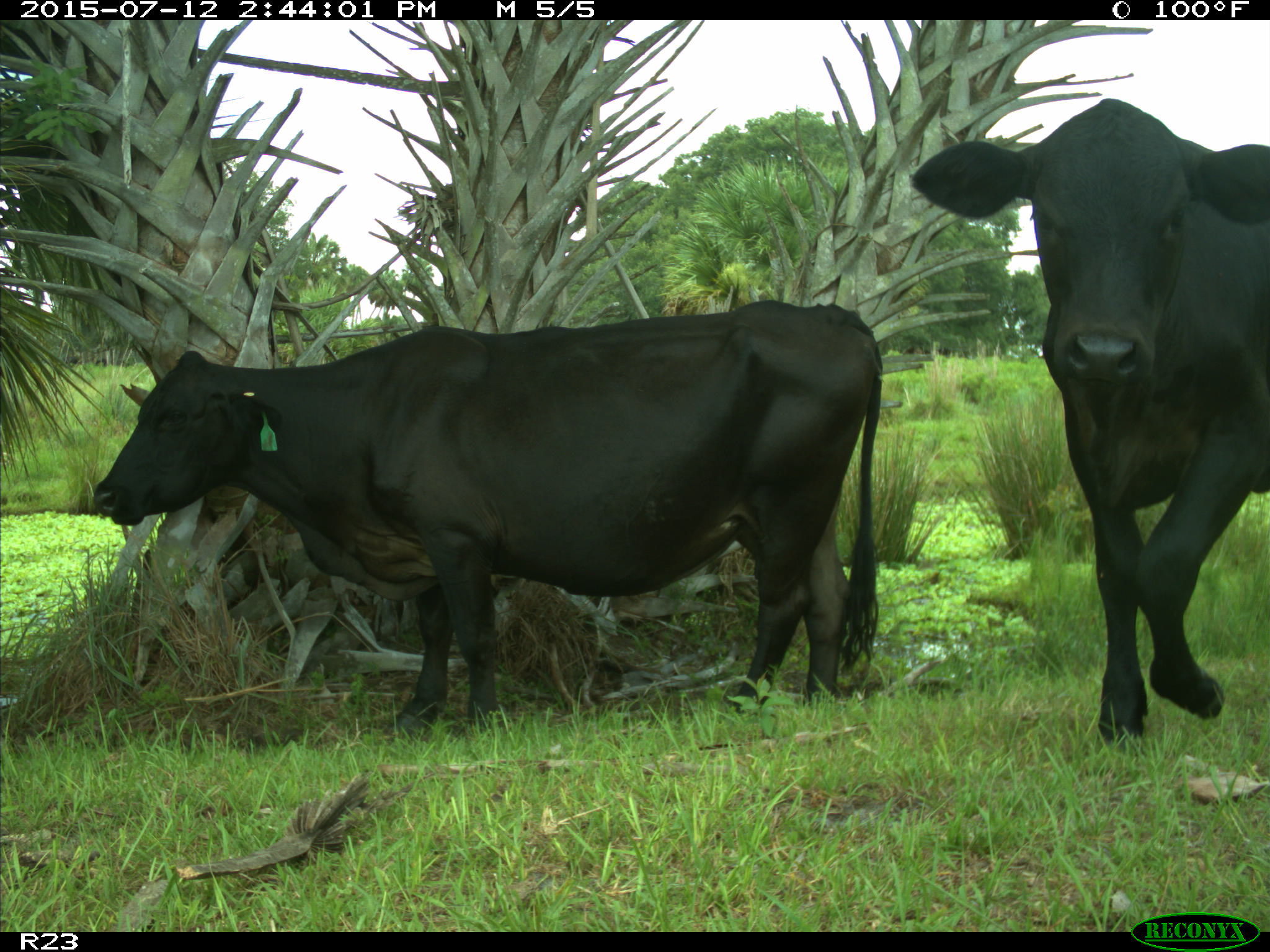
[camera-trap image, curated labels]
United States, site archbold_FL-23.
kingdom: Animalia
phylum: Chordata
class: Mammalia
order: Artiodactyla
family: Bovidae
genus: Bos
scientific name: Bos taurus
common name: domestic cow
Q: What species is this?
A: Bos taurus (domestic cow).